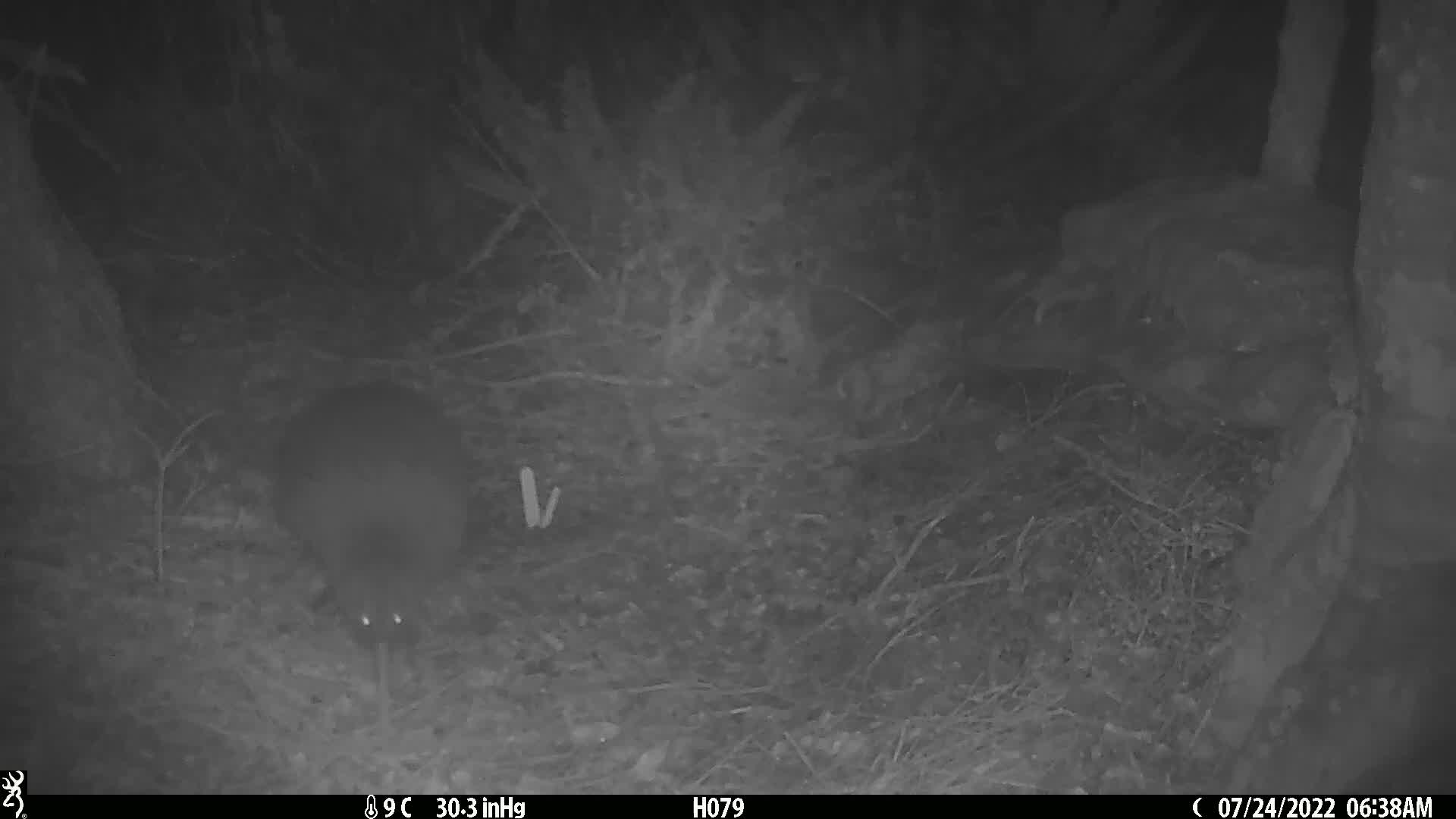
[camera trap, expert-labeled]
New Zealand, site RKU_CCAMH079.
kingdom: Animalia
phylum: Chordata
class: Aves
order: Apterygiformes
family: Apterygidae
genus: Apteryx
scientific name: Apteryx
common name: kiwi